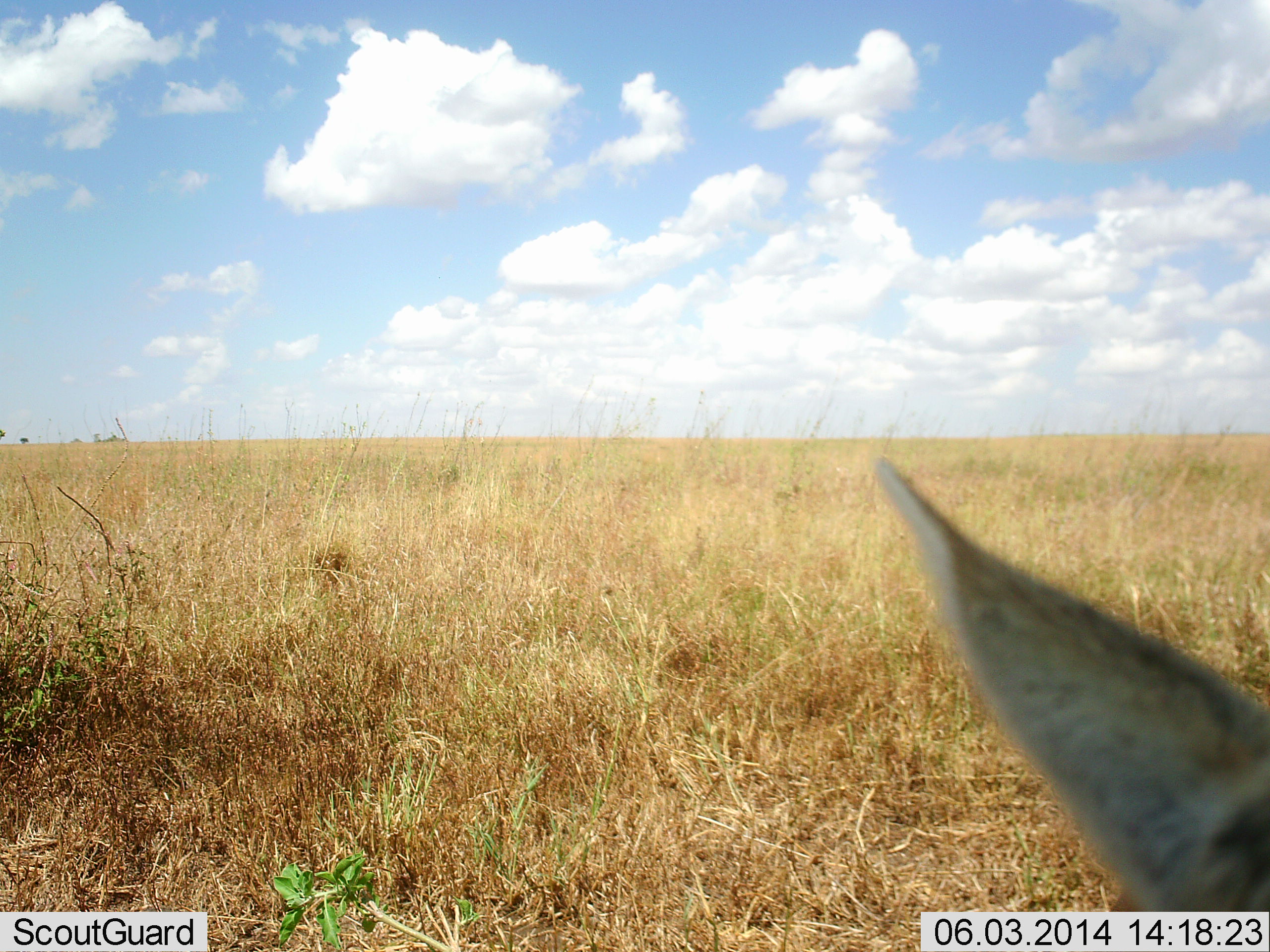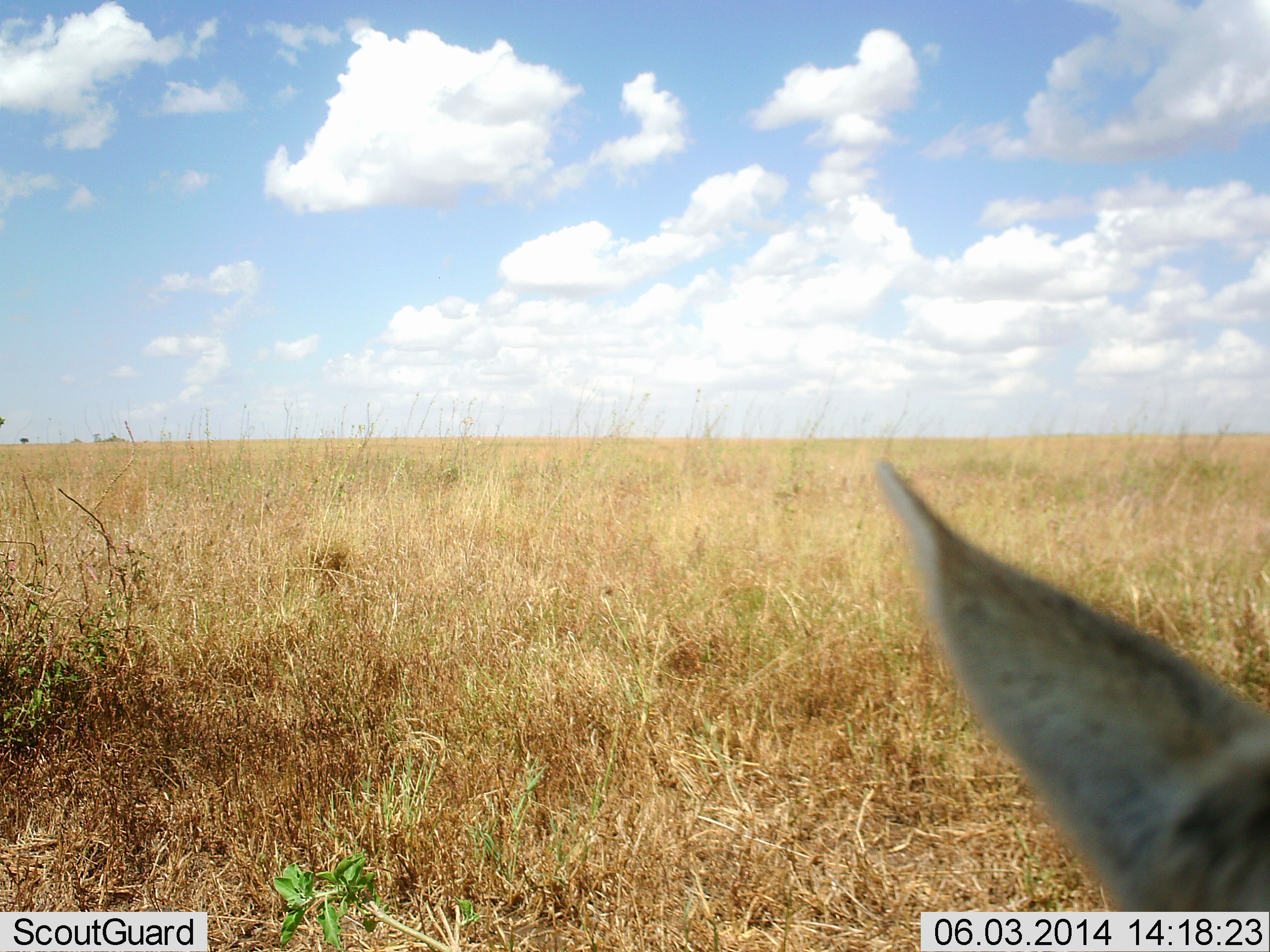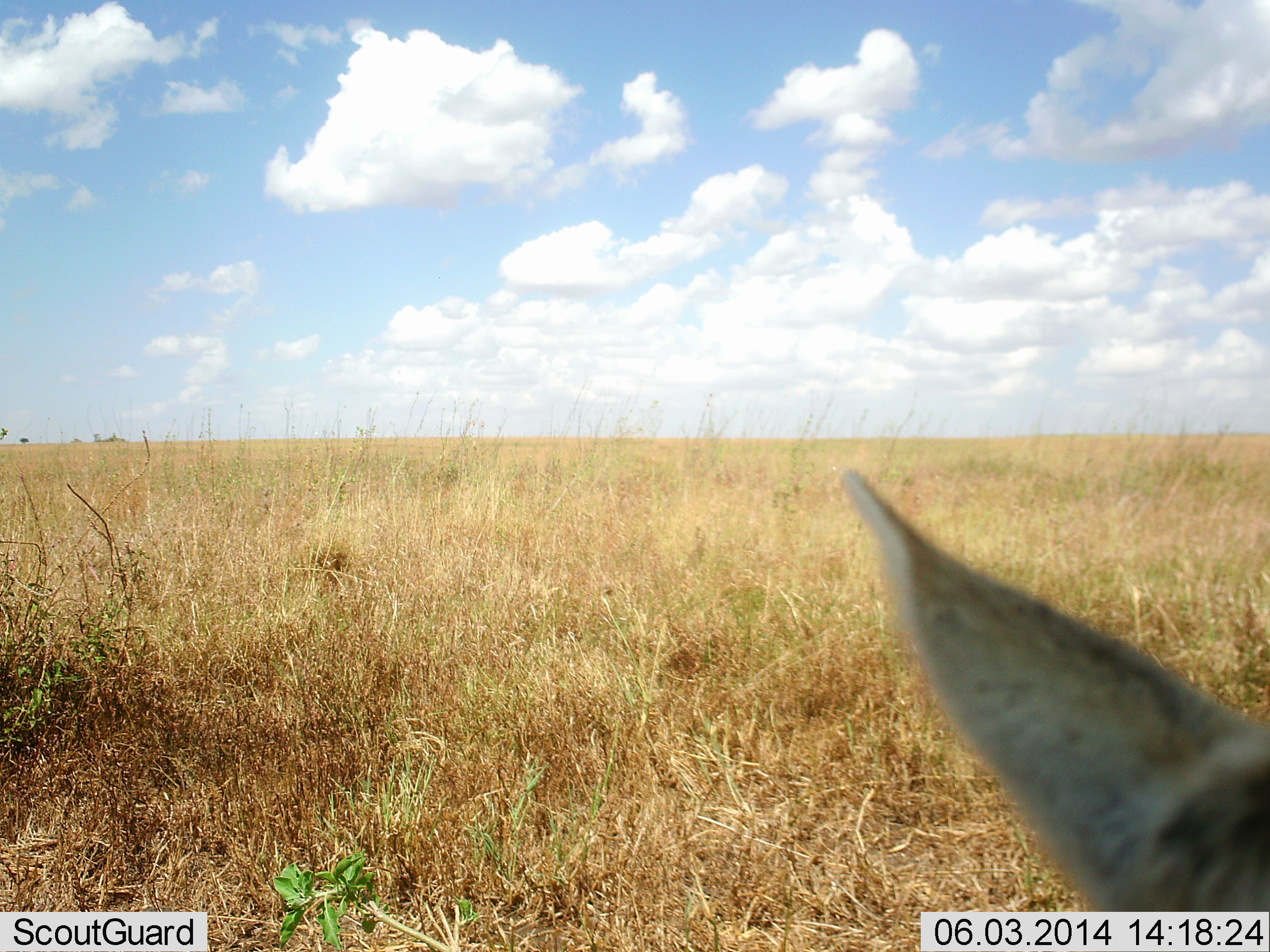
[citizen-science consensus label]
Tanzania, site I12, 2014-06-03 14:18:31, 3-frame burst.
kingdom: Animalia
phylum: Chordata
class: Mammalia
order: Artiodactyla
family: Bovidae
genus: Eudorcas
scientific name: Eudorcas thomsonii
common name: thomson's gazelle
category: gazellethomsons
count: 1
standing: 60%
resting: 40%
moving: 0%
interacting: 0%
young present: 0%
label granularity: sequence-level